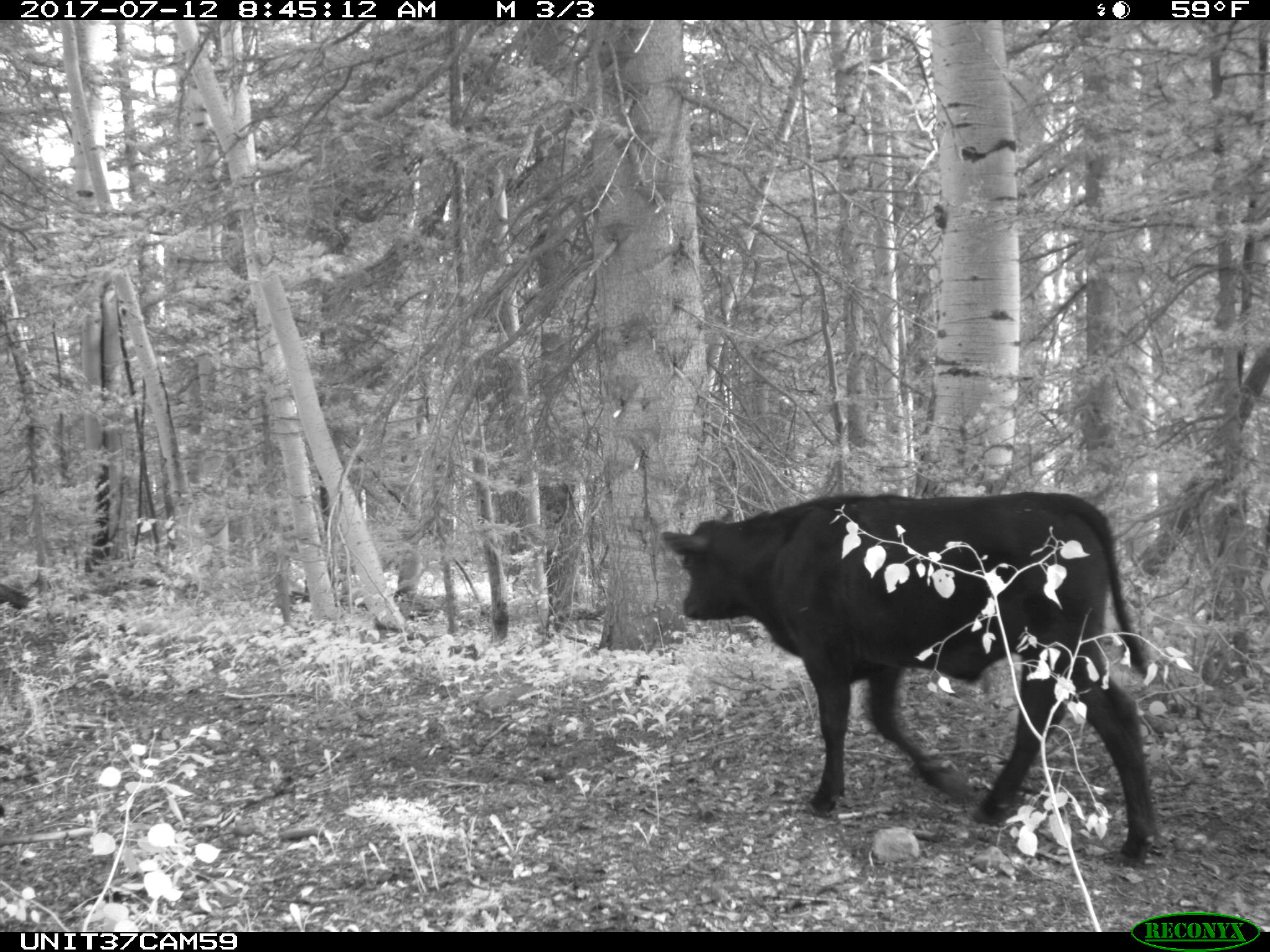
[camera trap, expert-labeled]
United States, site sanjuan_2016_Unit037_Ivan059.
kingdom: Animalia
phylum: Chordata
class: Mammalia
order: Artiodactyla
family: Bovidae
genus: Bos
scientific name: Bos taurus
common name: domestic cow